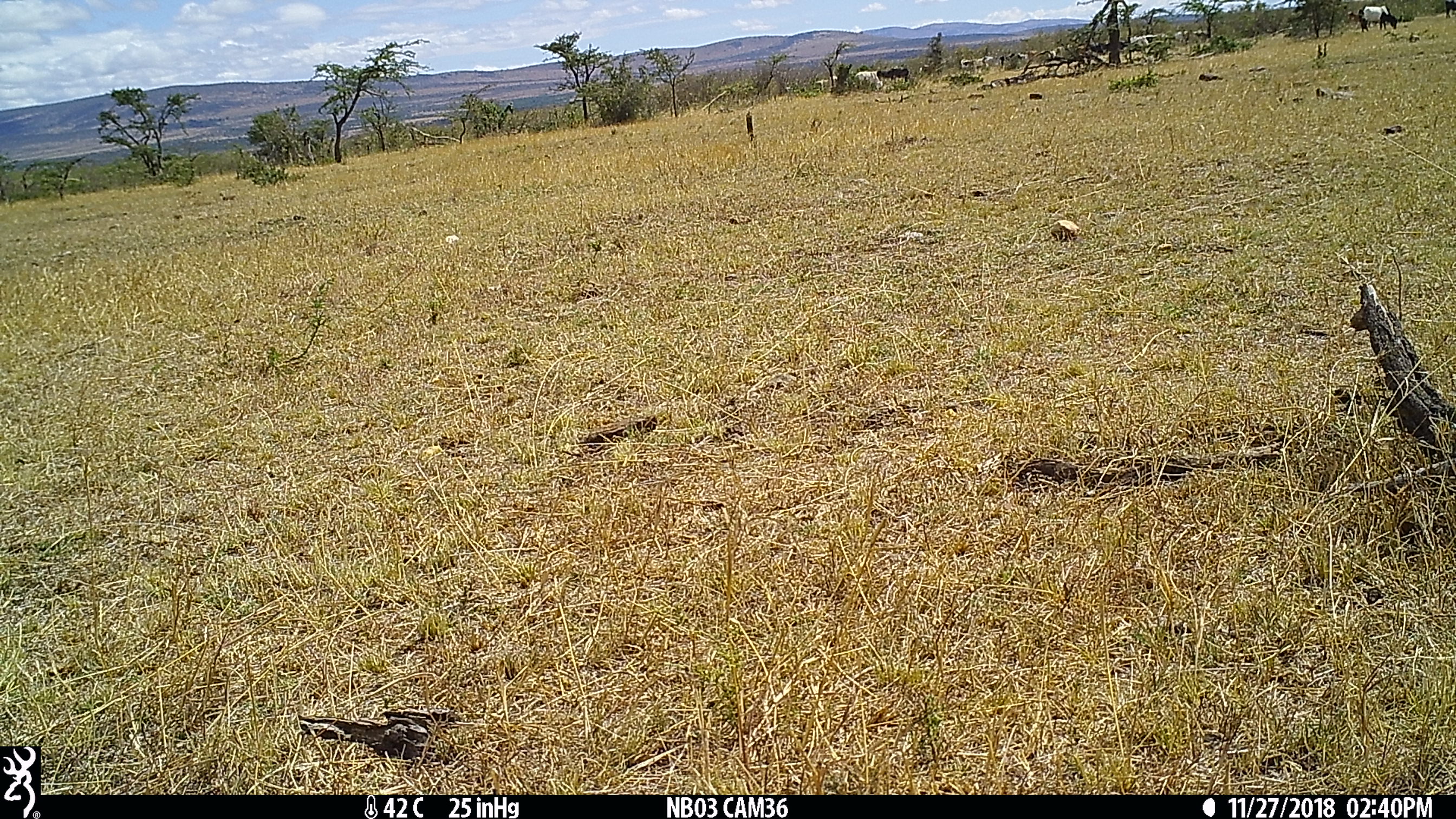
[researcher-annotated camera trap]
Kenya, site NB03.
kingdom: Animalia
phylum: Chordata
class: Mammalia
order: Artiodactyla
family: Bovidae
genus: Bos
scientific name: Bos taurus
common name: cattle